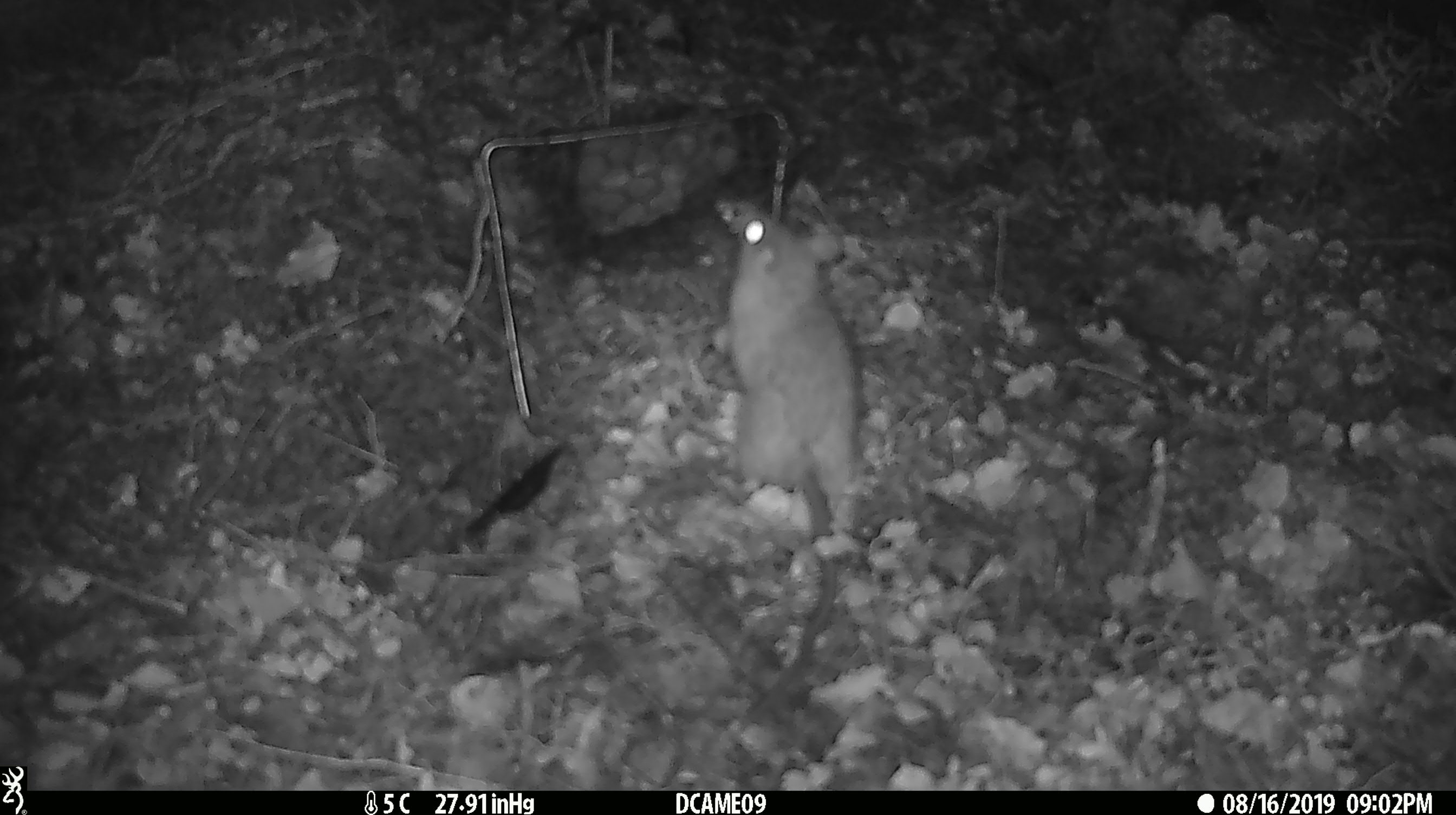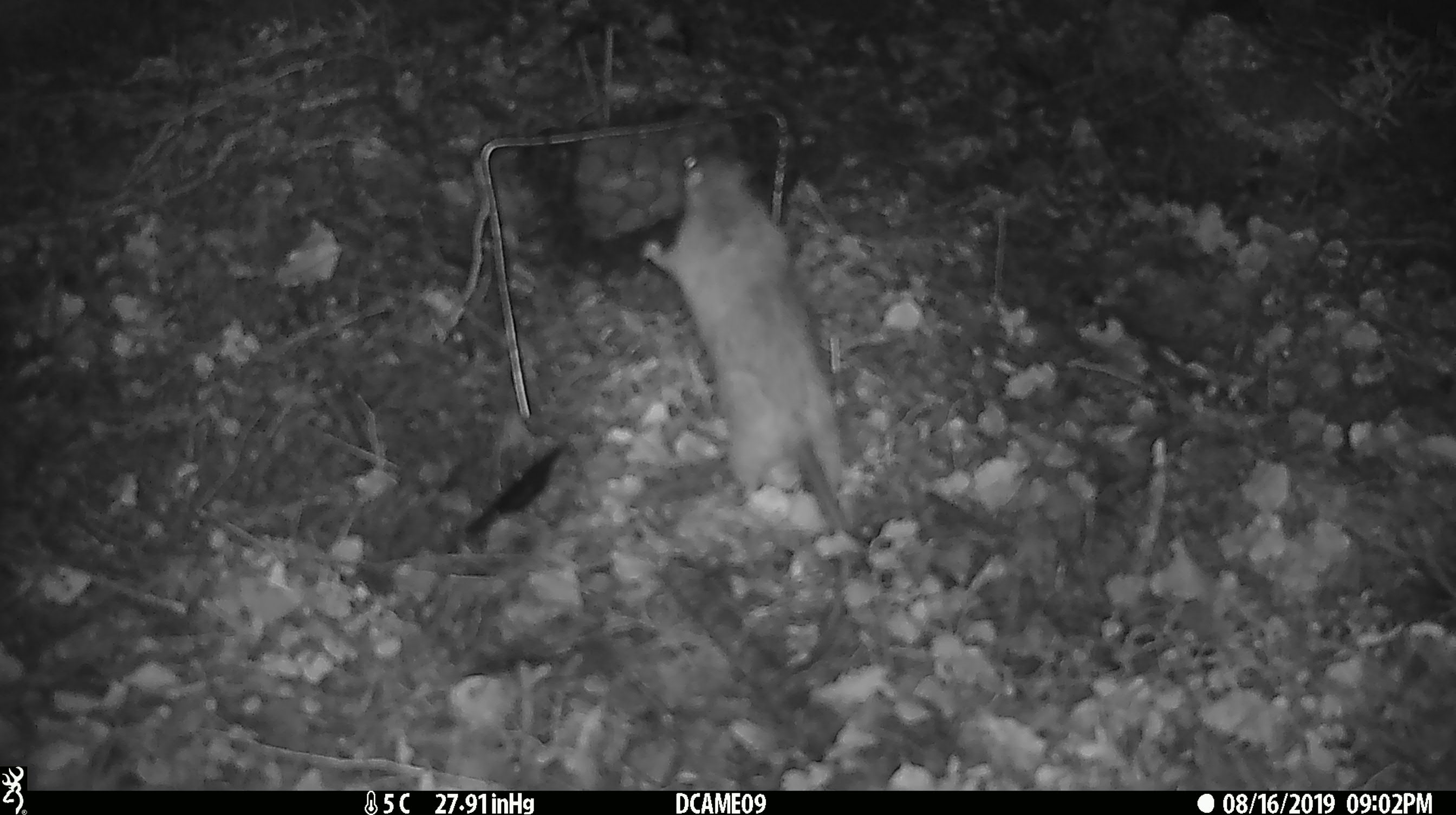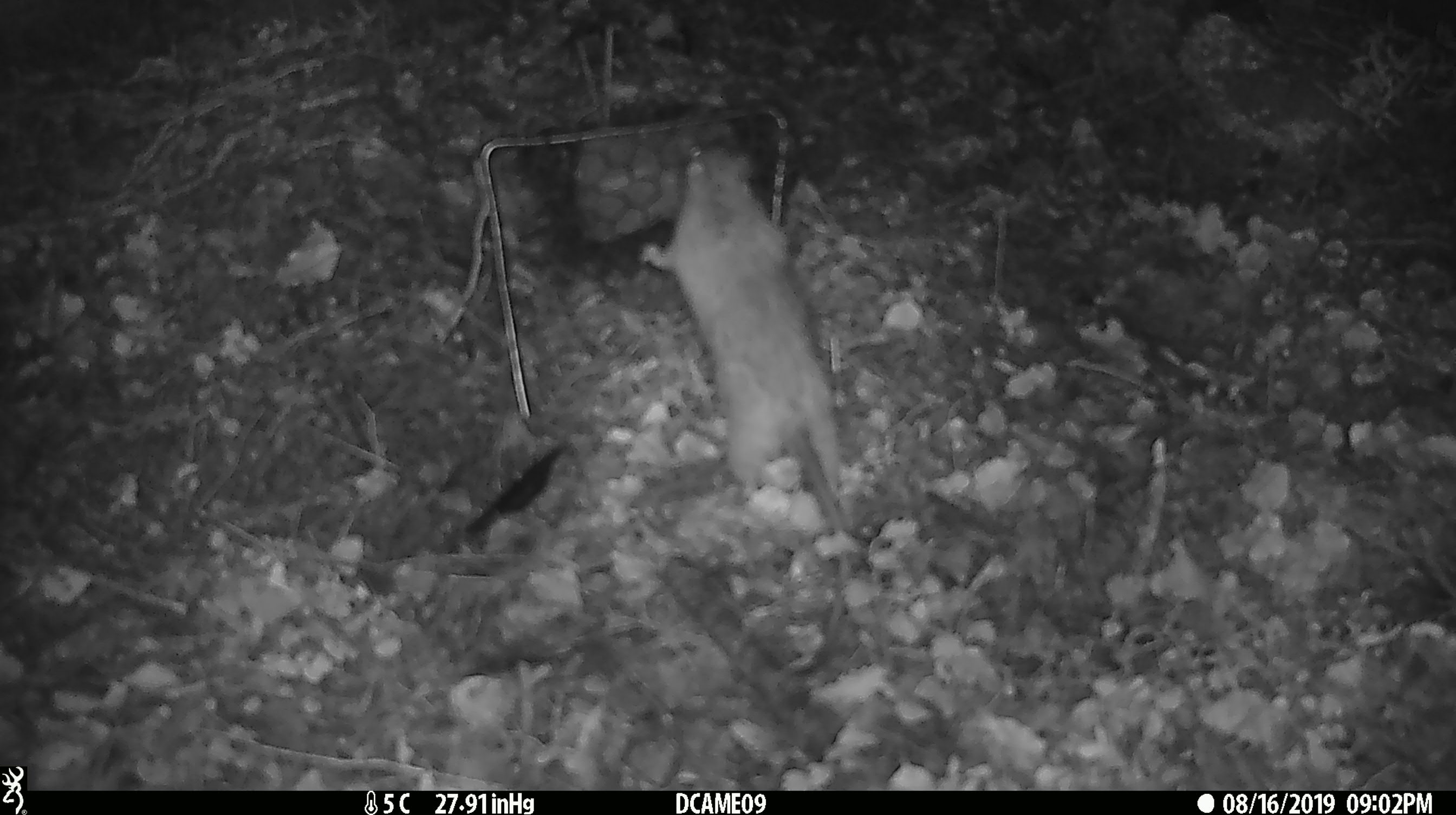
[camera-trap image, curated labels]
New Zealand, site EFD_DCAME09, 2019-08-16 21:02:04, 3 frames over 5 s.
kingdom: Animalia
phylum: Chordata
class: Mammalia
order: Rodentia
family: Muridae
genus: Rattus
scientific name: Rattus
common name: rat